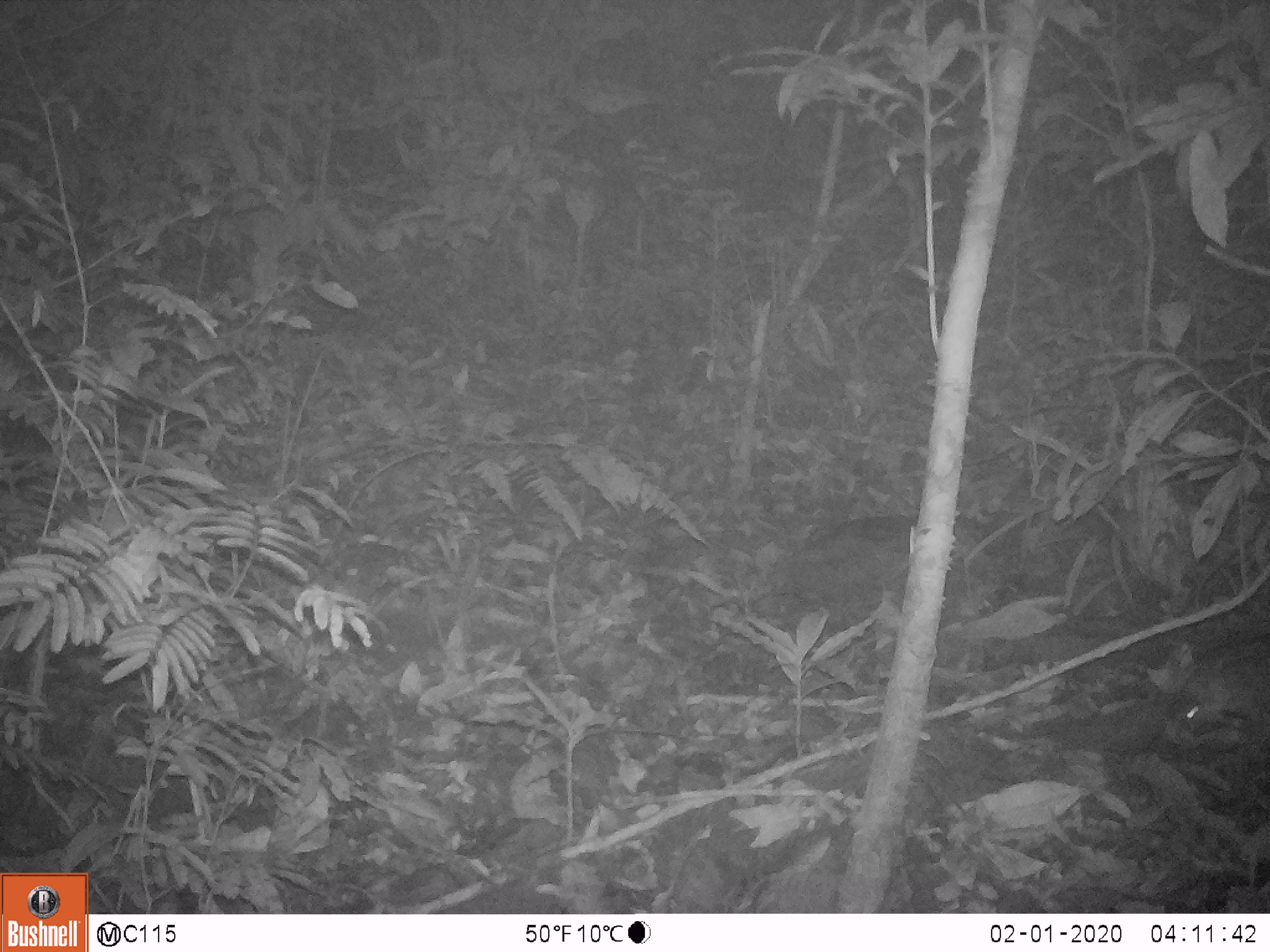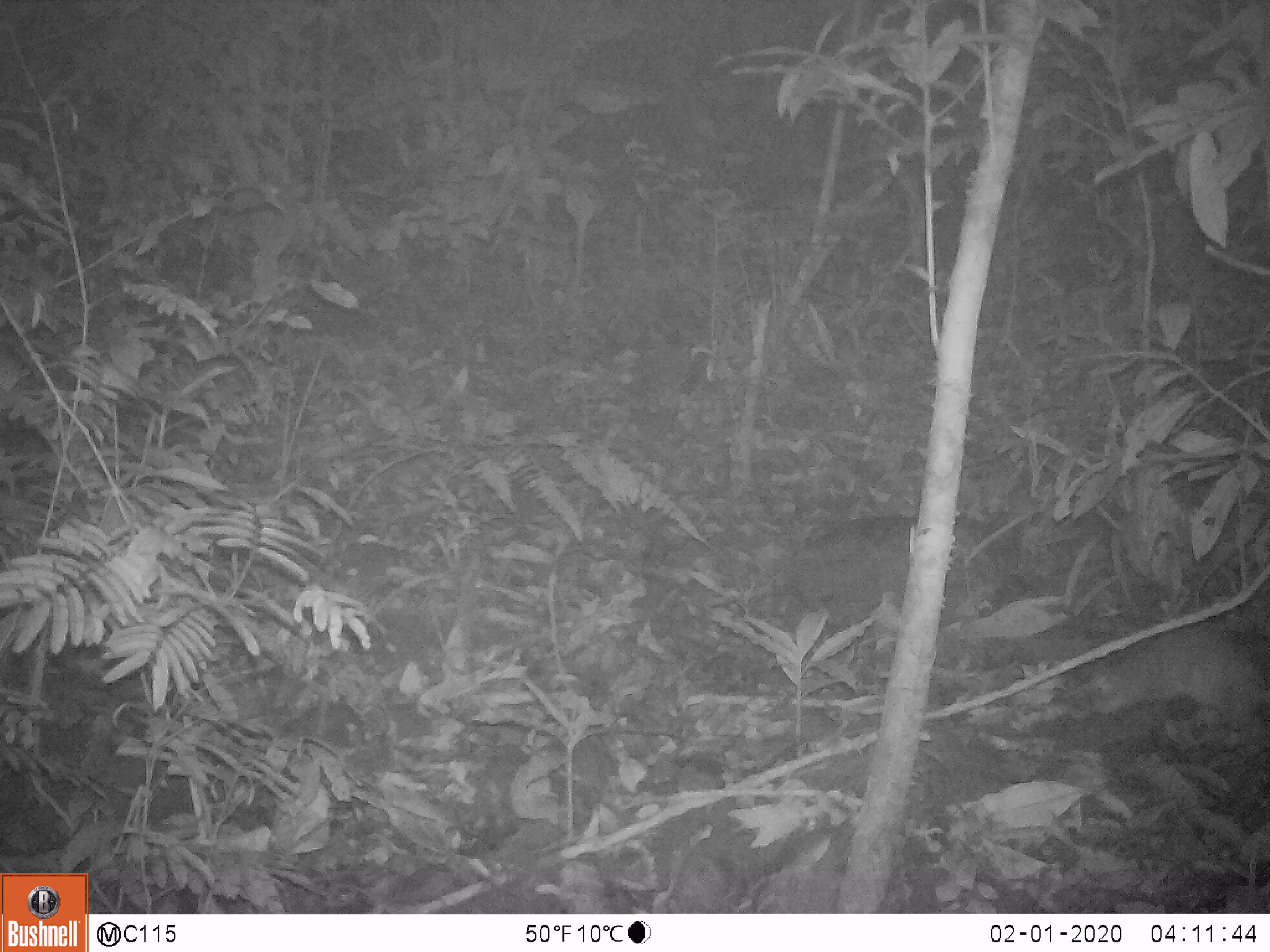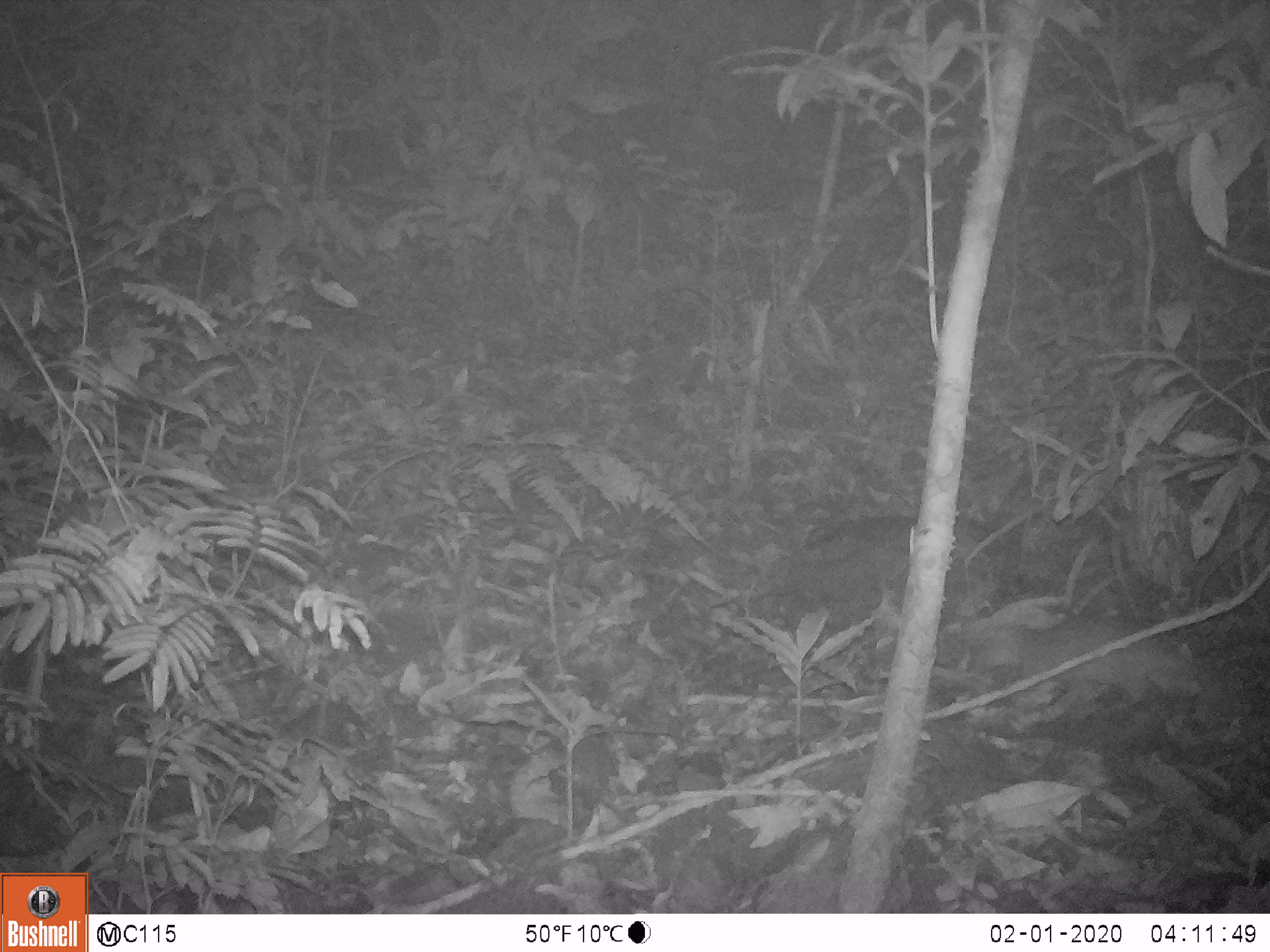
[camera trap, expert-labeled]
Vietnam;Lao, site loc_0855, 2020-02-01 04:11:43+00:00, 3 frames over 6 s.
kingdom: Animalia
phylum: Chordata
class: Mammalia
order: Carnivora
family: Mustelidae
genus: Melogale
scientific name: Melogale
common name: ferret badger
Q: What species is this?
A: Ferret badger (Melogale).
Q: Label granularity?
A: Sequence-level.